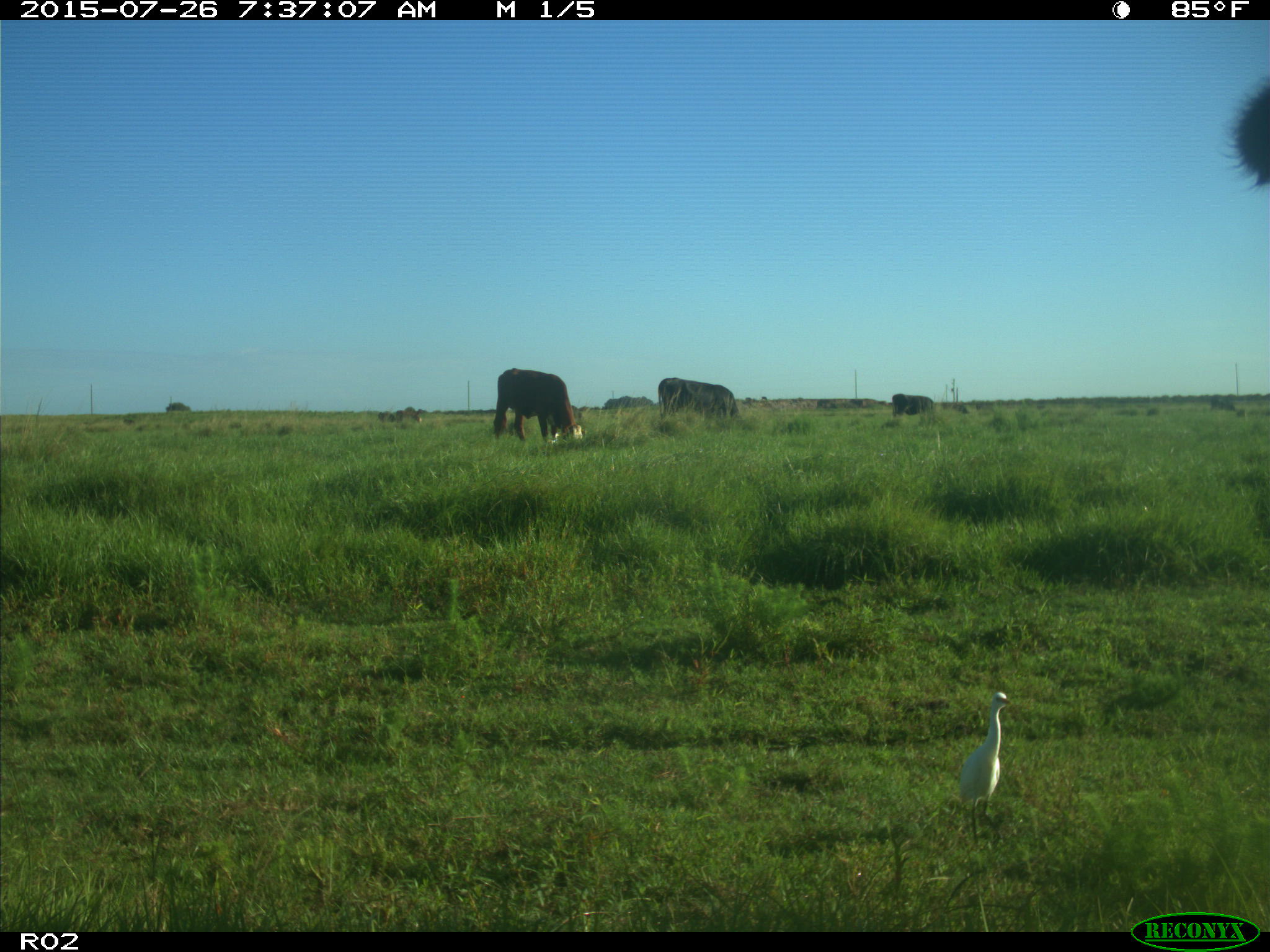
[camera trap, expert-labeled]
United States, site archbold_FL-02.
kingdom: Animalia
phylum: Chordata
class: Mammalia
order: Artiodactyla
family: Bovidae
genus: Bos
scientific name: Bos taurus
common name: domestic cow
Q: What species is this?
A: Bos taurus (domestic cow).